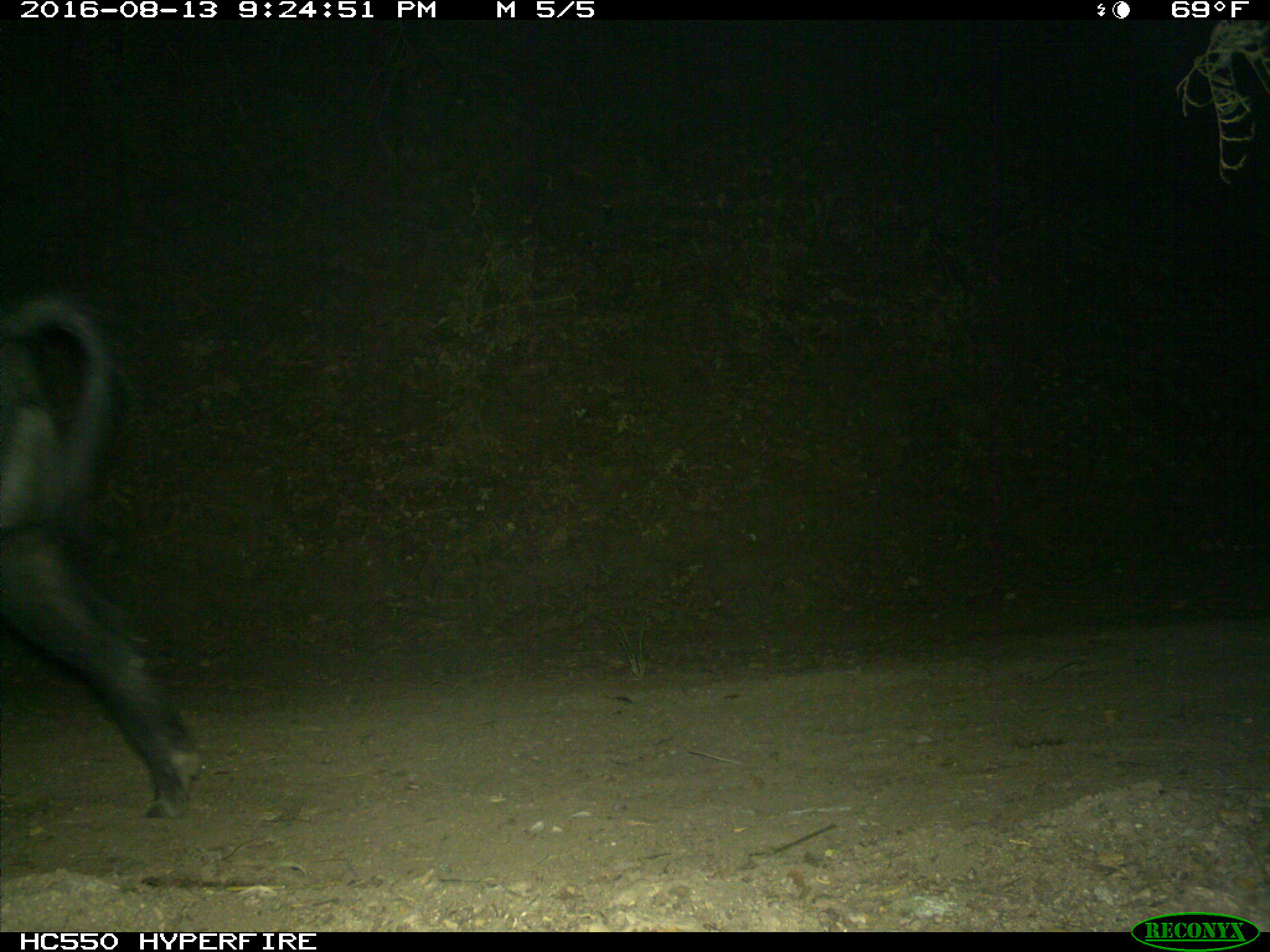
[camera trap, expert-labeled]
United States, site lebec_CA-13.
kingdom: Animalia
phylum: Chordata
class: Mammalia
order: Artiodactyla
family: Suidae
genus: Sus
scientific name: Sus scrofa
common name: wild boar